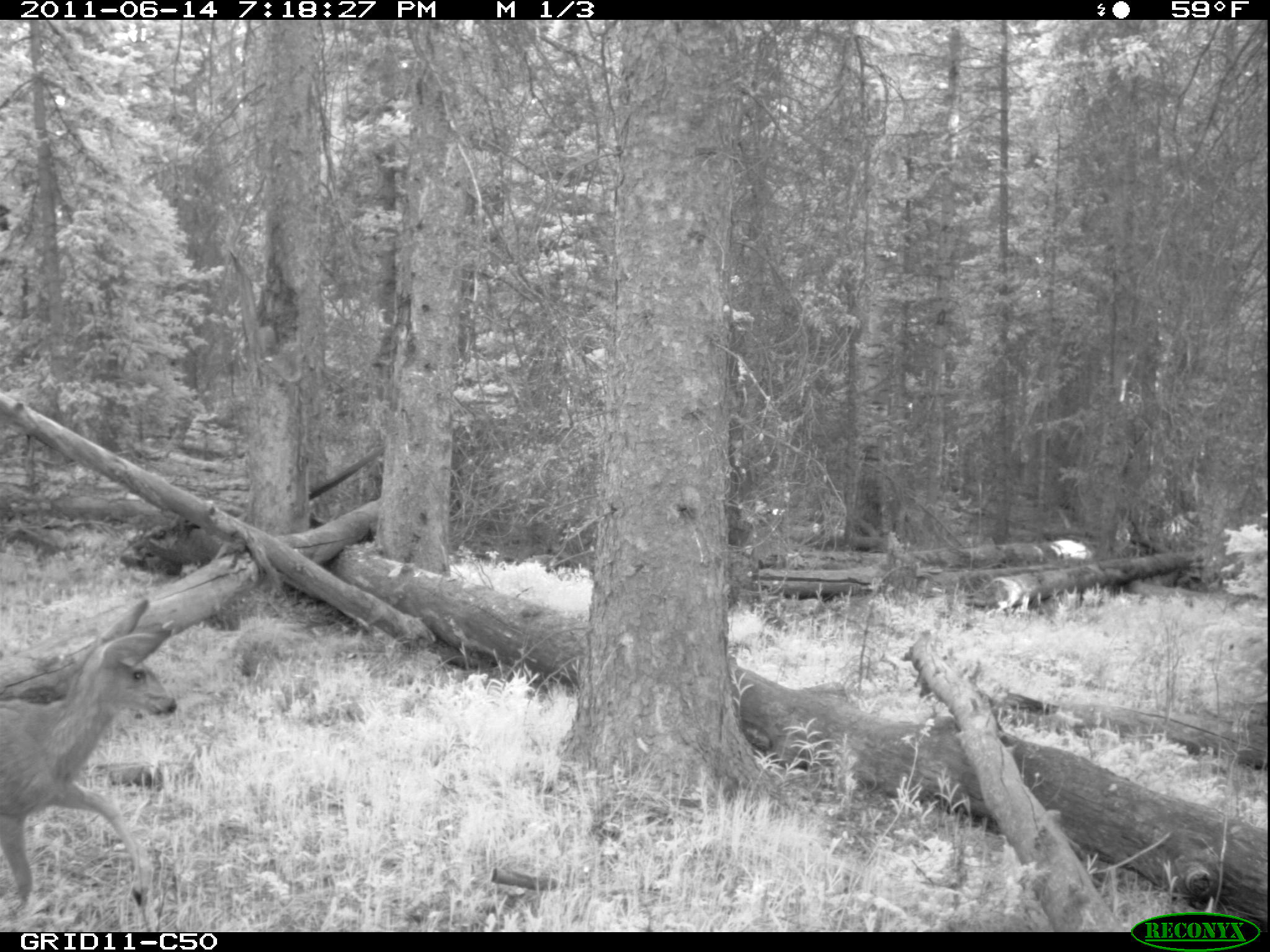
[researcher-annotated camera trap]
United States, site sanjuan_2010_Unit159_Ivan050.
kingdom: Animalia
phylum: Chordata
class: Mammalia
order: Artiodactyla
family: Cervidae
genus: Odocoileus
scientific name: Odocoileus hemionus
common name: mule deer